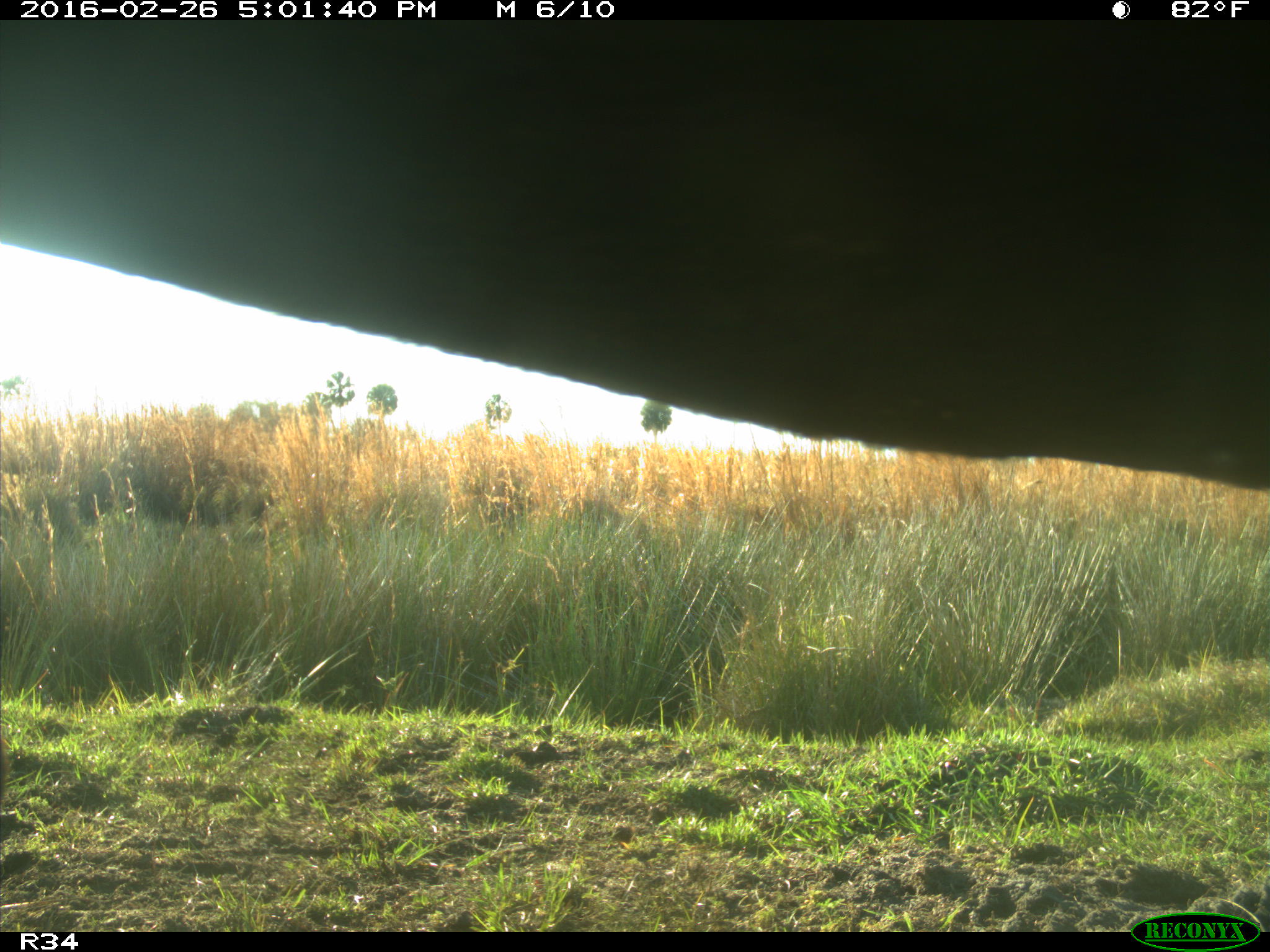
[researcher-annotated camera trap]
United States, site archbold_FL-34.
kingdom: Animalia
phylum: Chordata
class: Mammalia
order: Artiodactyla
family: Bovidae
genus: Bos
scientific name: Bos taurus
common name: domestic cow